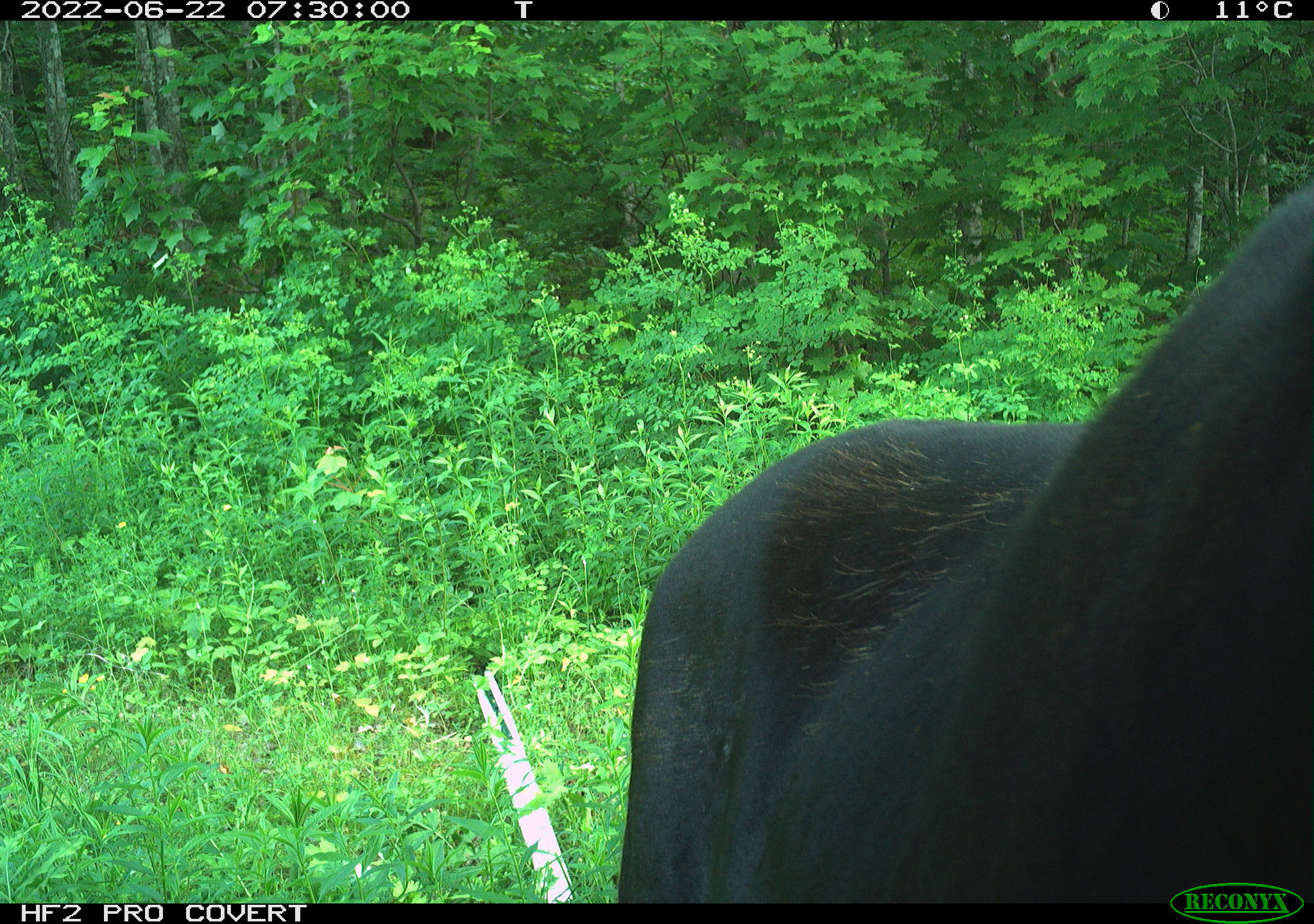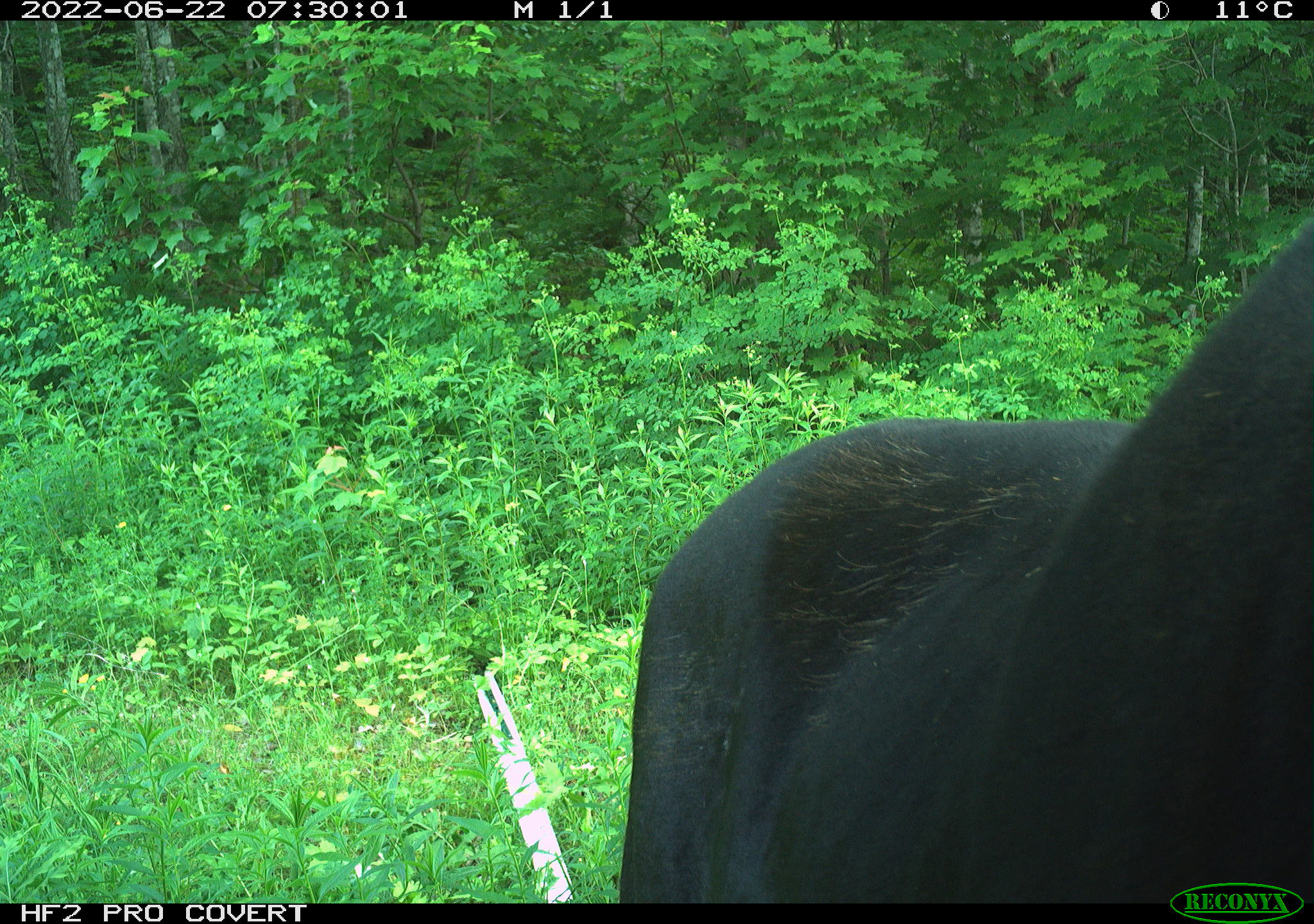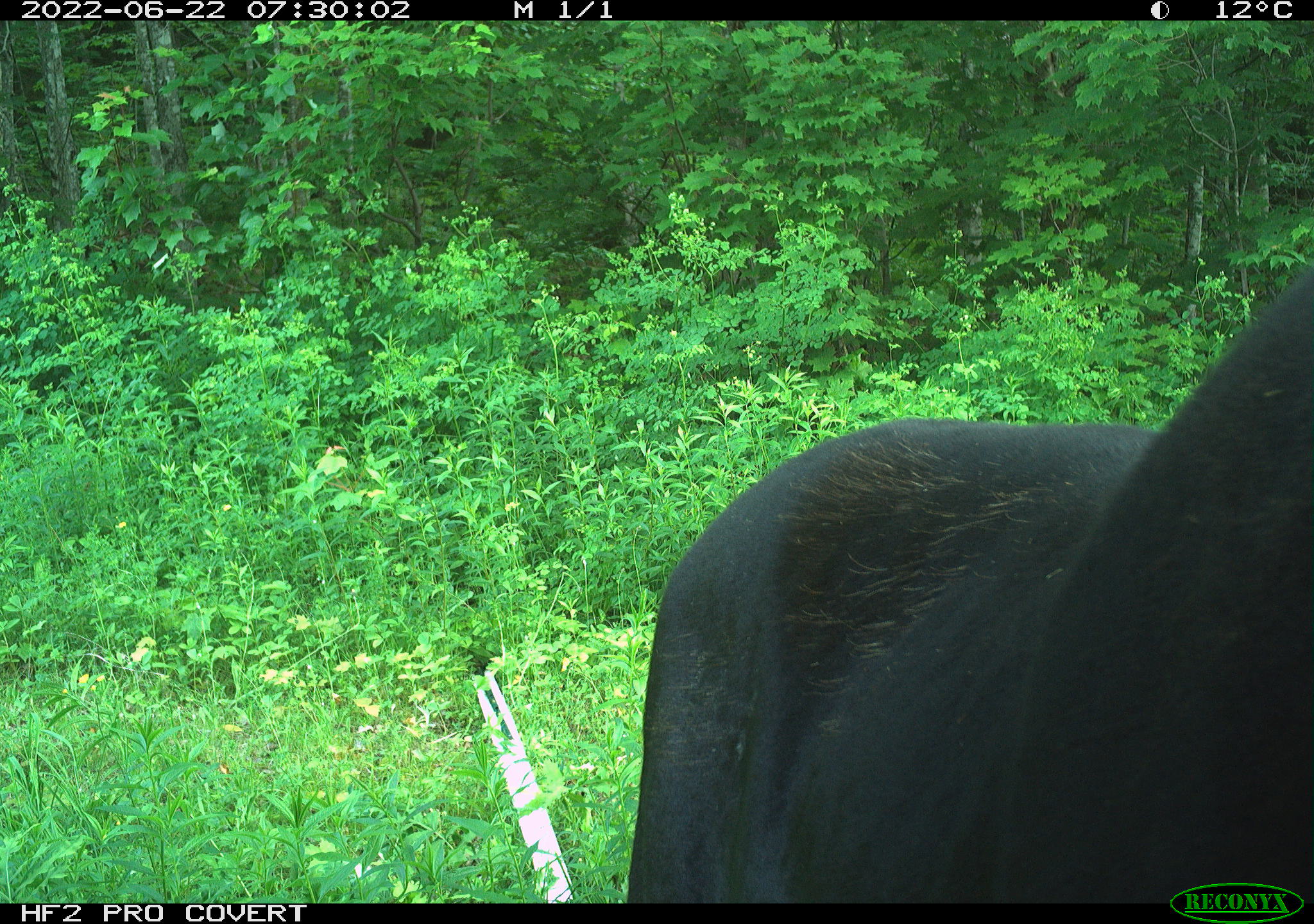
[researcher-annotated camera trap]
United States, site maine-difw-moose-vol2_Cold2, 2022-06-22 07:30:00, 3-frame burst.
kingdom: Animalia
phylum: Chordata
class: Mammalia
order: Artiodactyla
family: Cervidae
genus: Alces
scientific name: Alces alces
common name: moose